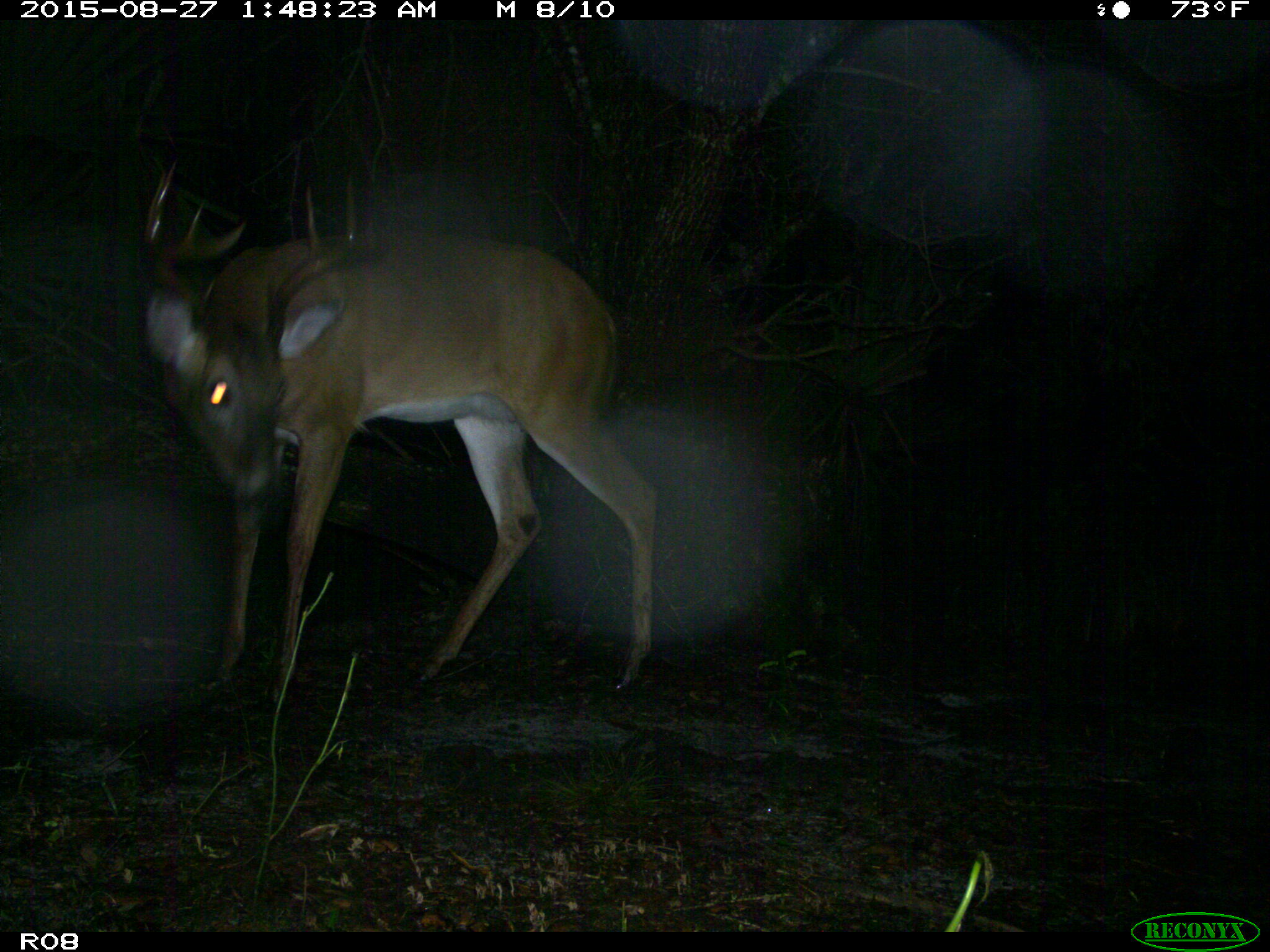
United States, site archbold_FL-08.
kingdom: Animalia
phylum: Chordata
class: Mammalia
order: Artiodactyla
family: Cervidae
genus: Odocoileus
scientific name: Odocoileus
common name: deer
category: unidentified deer